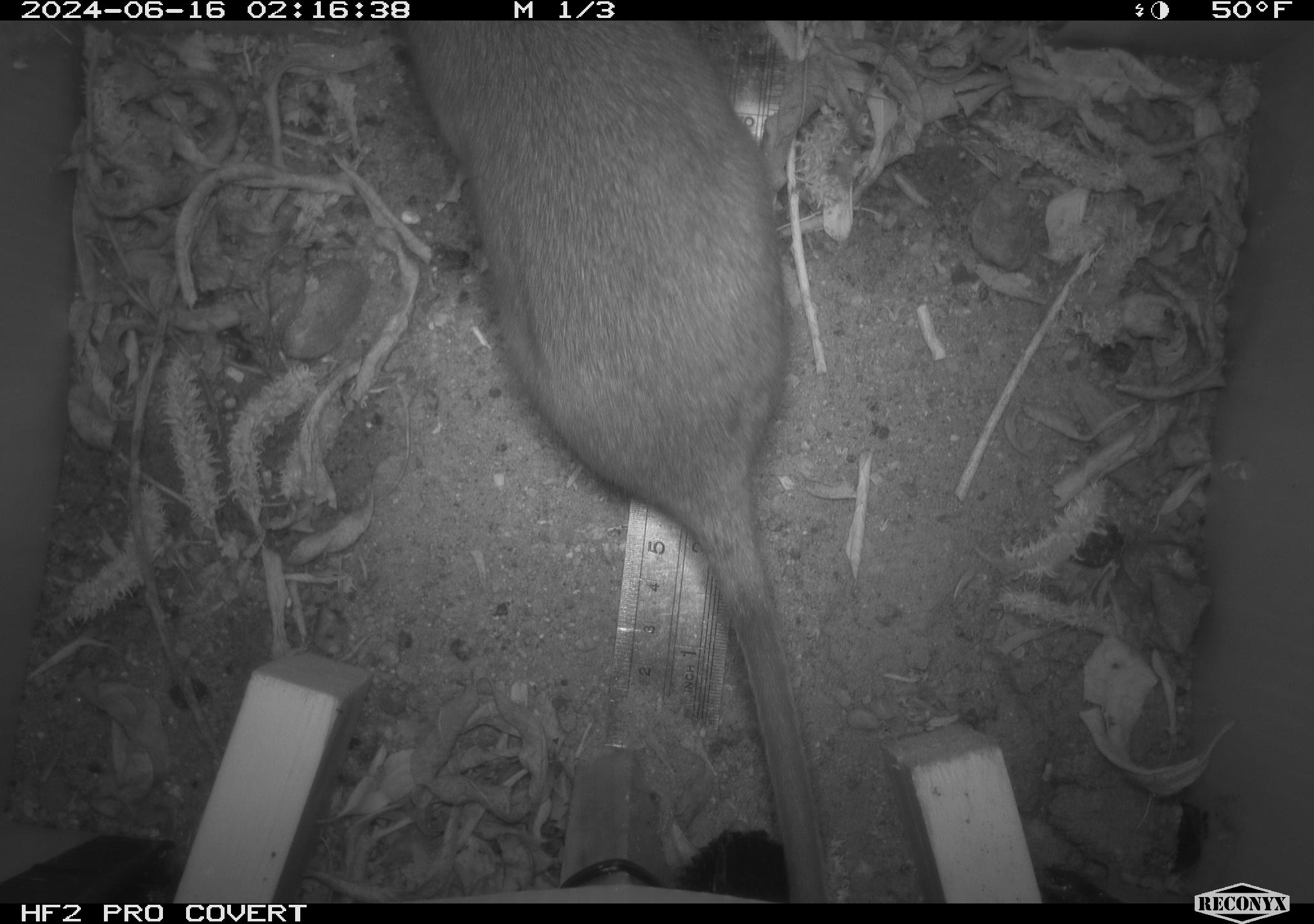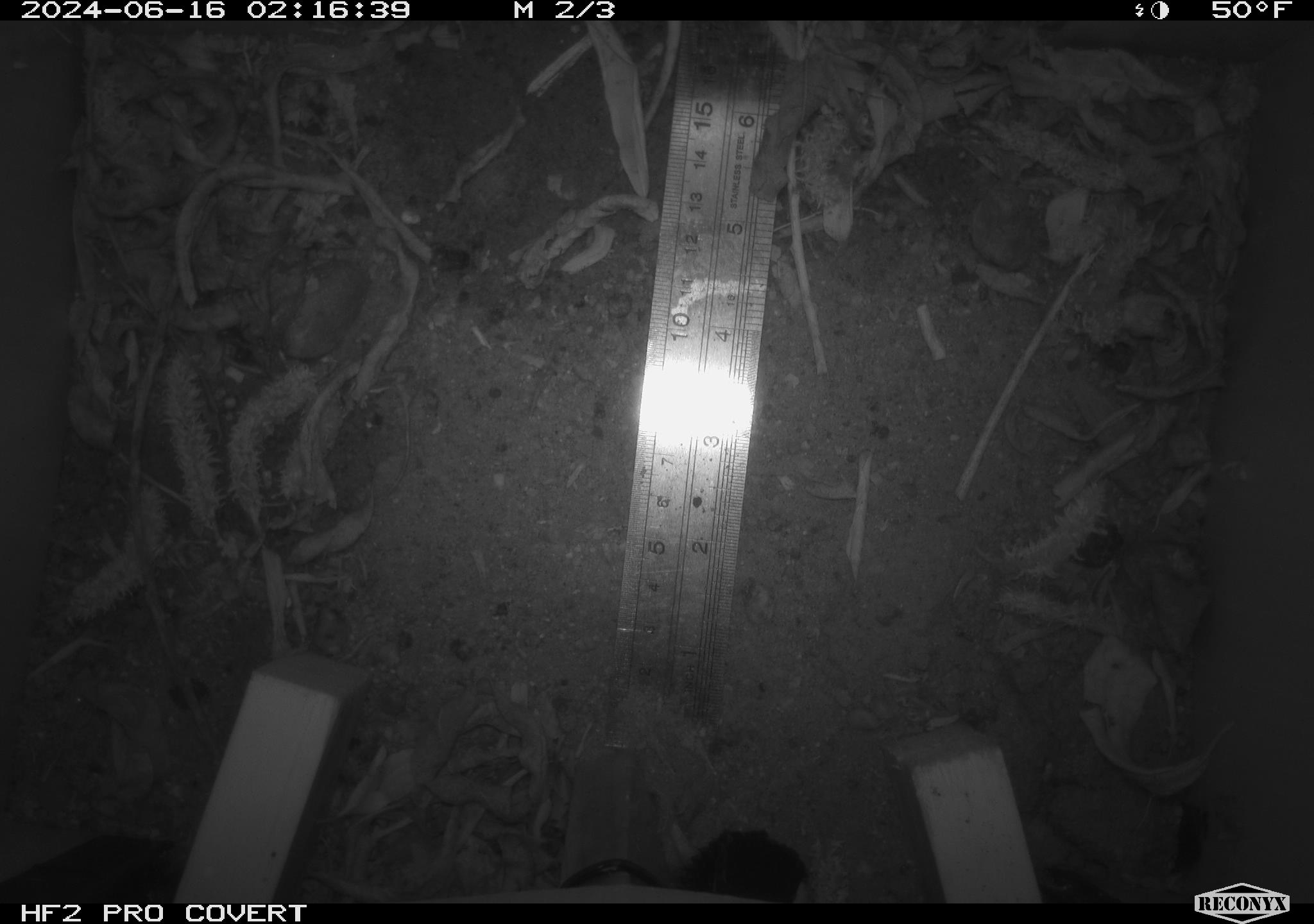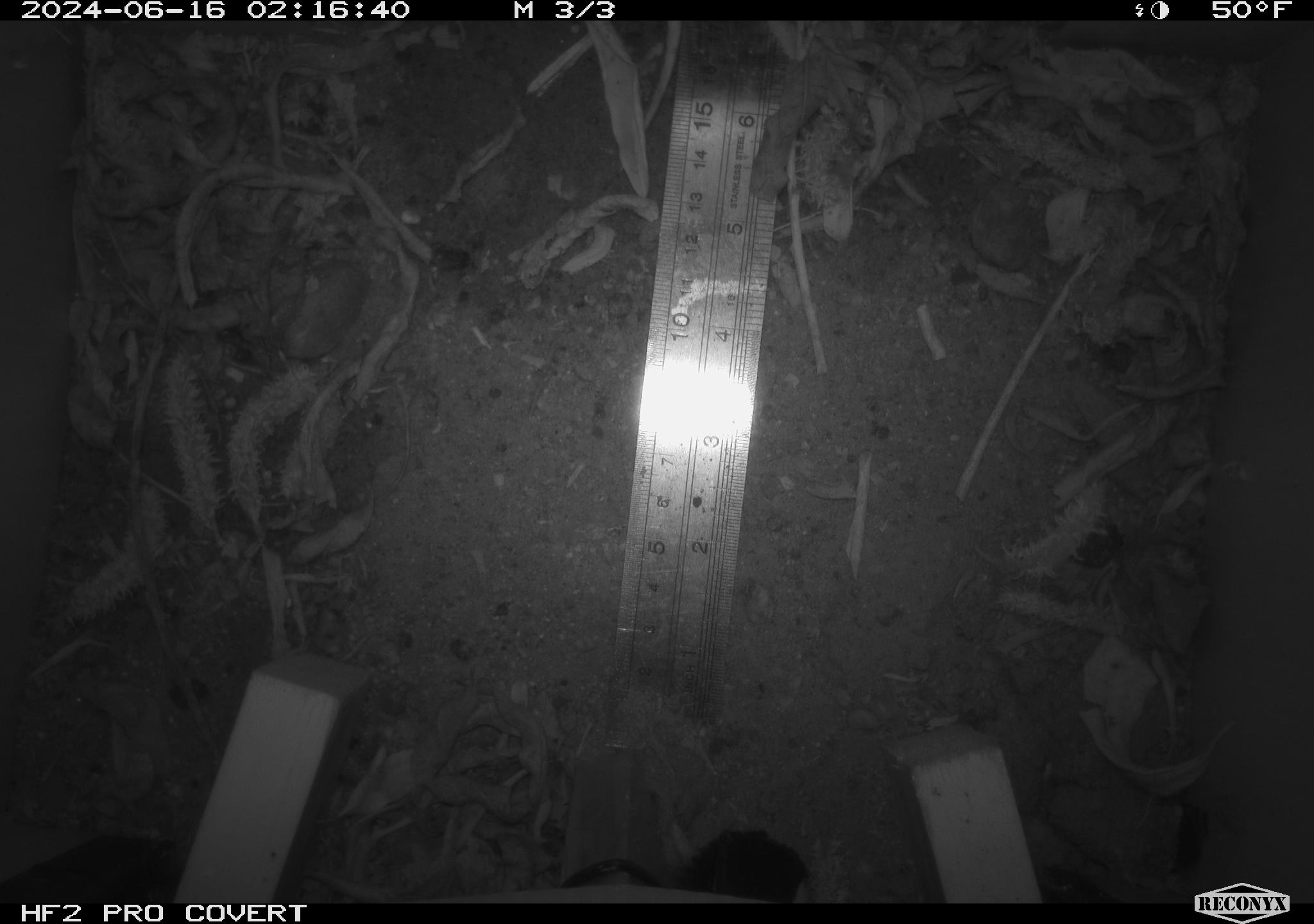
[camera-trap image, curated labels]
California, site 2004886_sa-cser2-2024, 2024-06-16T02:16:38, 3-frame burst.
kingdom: Animalia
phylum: Chordata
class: Mammalia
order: Rodentia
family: Muridae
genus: Rattus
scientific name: Rattus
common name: rat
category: rattus species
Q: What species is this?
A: Rattus species (rat) (Rattus).